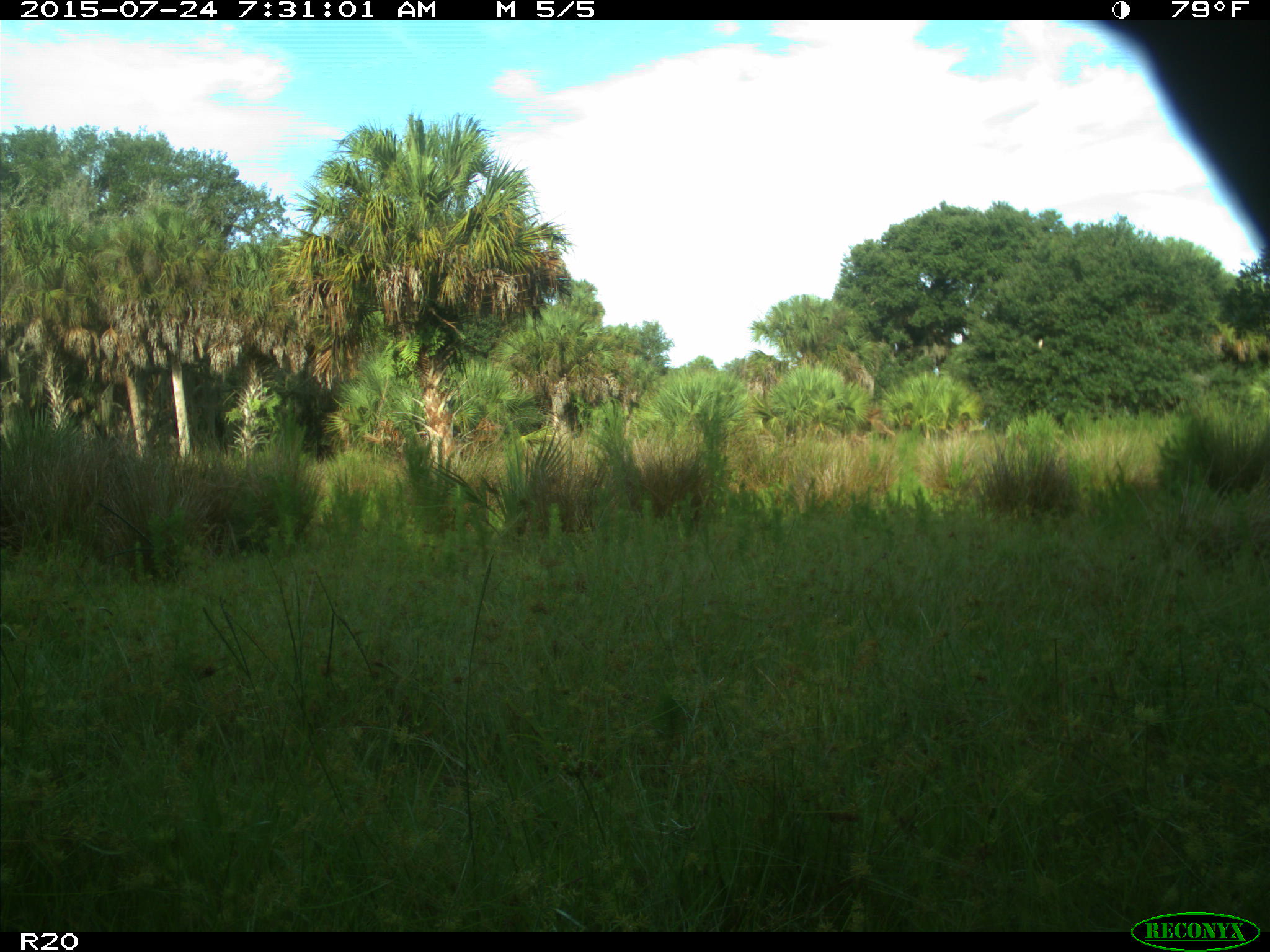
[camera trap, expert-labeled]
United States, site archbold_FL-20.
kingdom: Animalia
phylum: Chordata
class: Mammalia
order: Artiodactyla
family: Bovidae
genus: Bos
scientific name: Bos taurus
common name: domestic cow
Bos taurus (domestic cow).